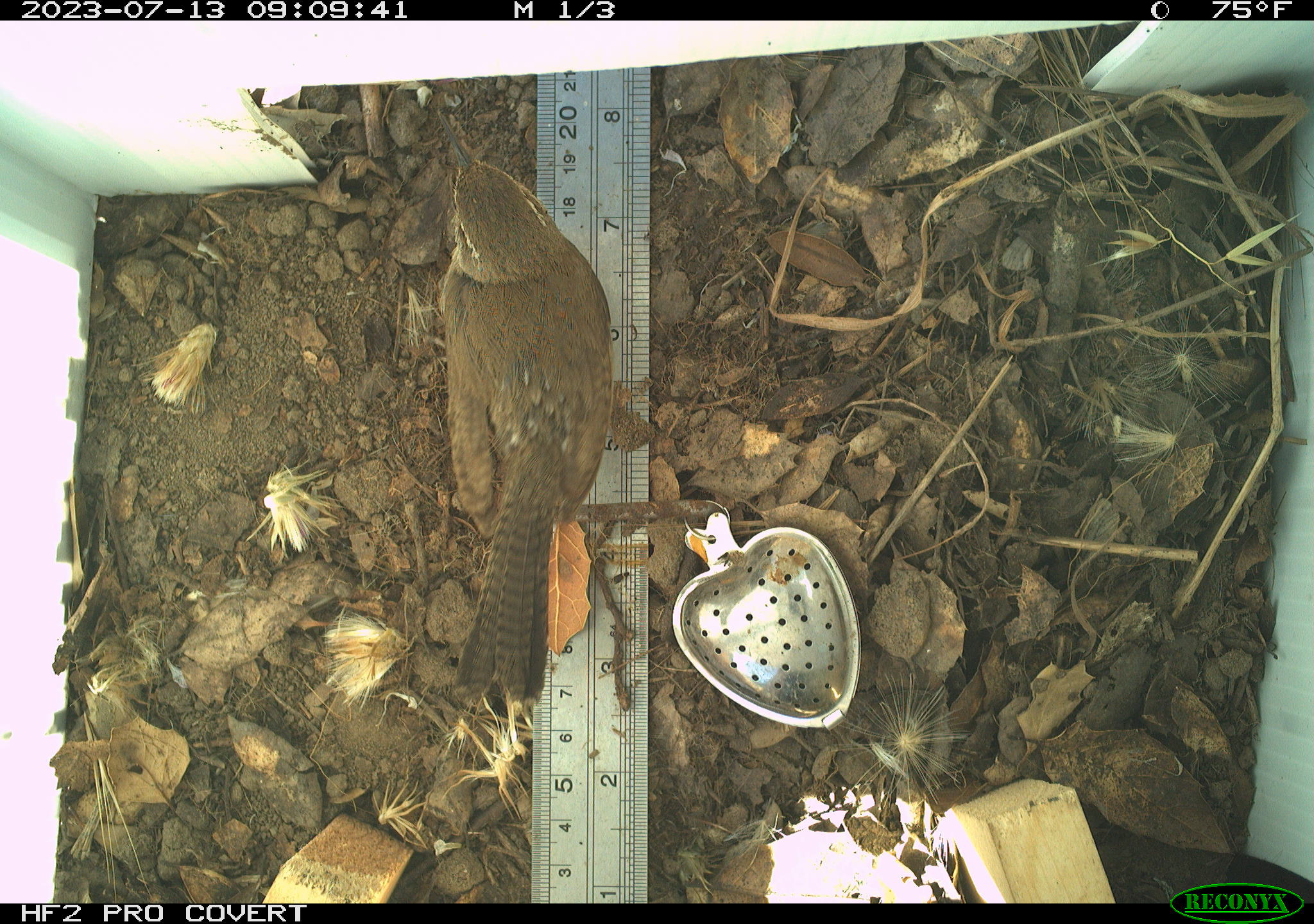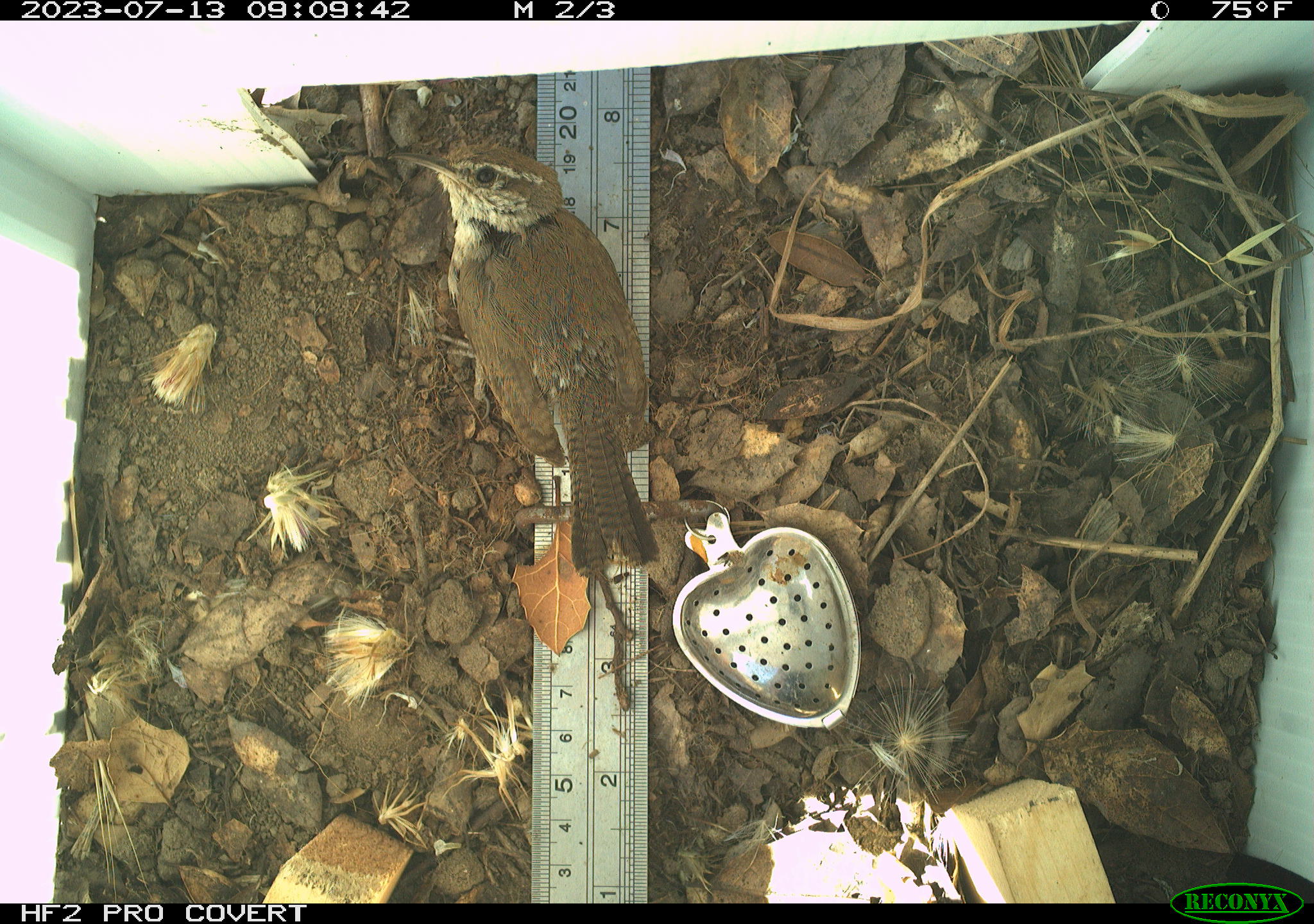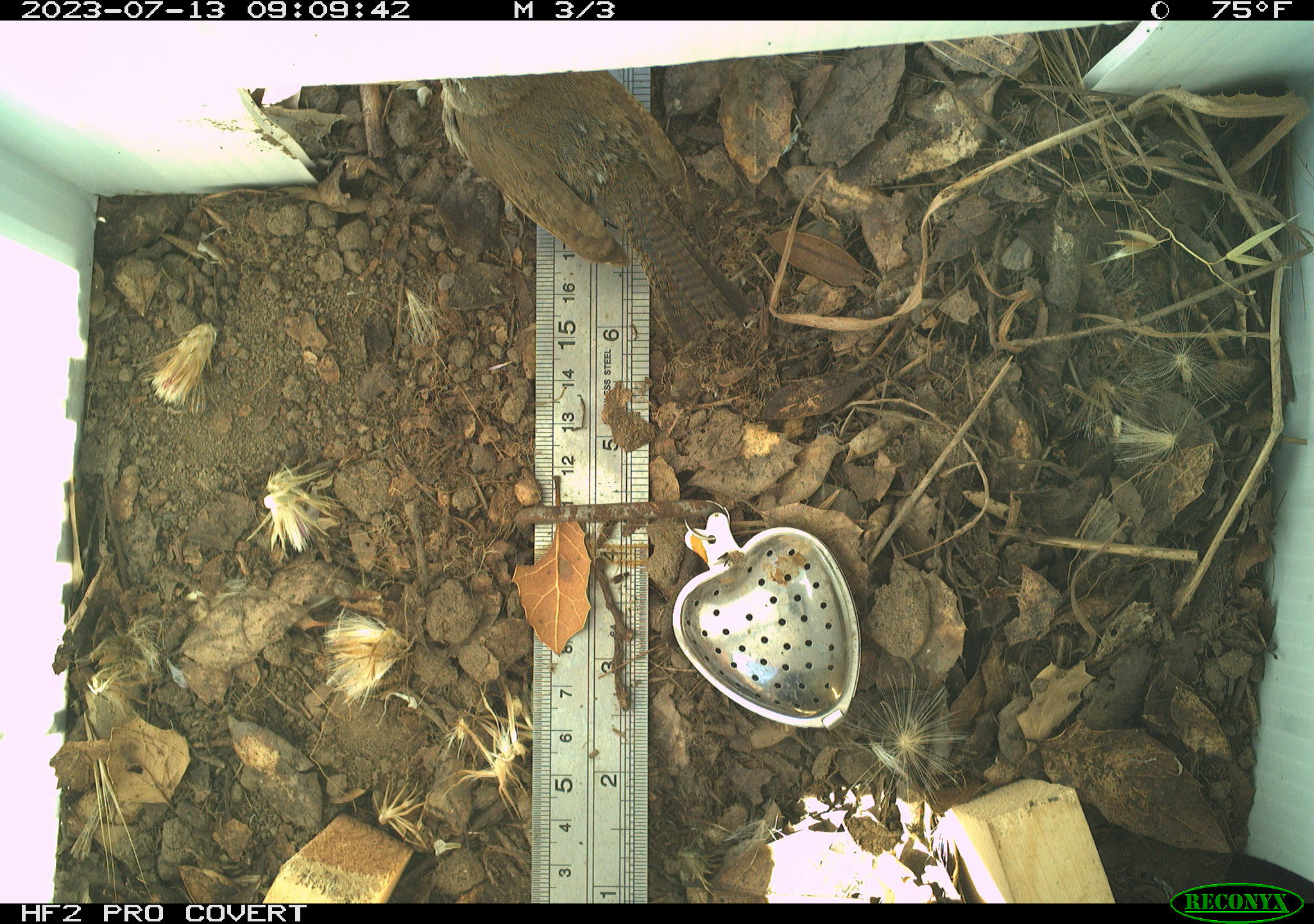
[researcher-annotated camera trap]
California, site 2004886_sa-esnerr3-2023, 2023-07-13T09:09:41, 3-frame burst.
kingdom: Animalia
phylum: Chordata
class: Aves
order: Passeriformes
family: Troglodytidae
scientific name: Troglodytidae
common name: wren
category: troglodytidae family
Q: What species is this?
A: Troglodytidae family (wren) (Troglodytidae).